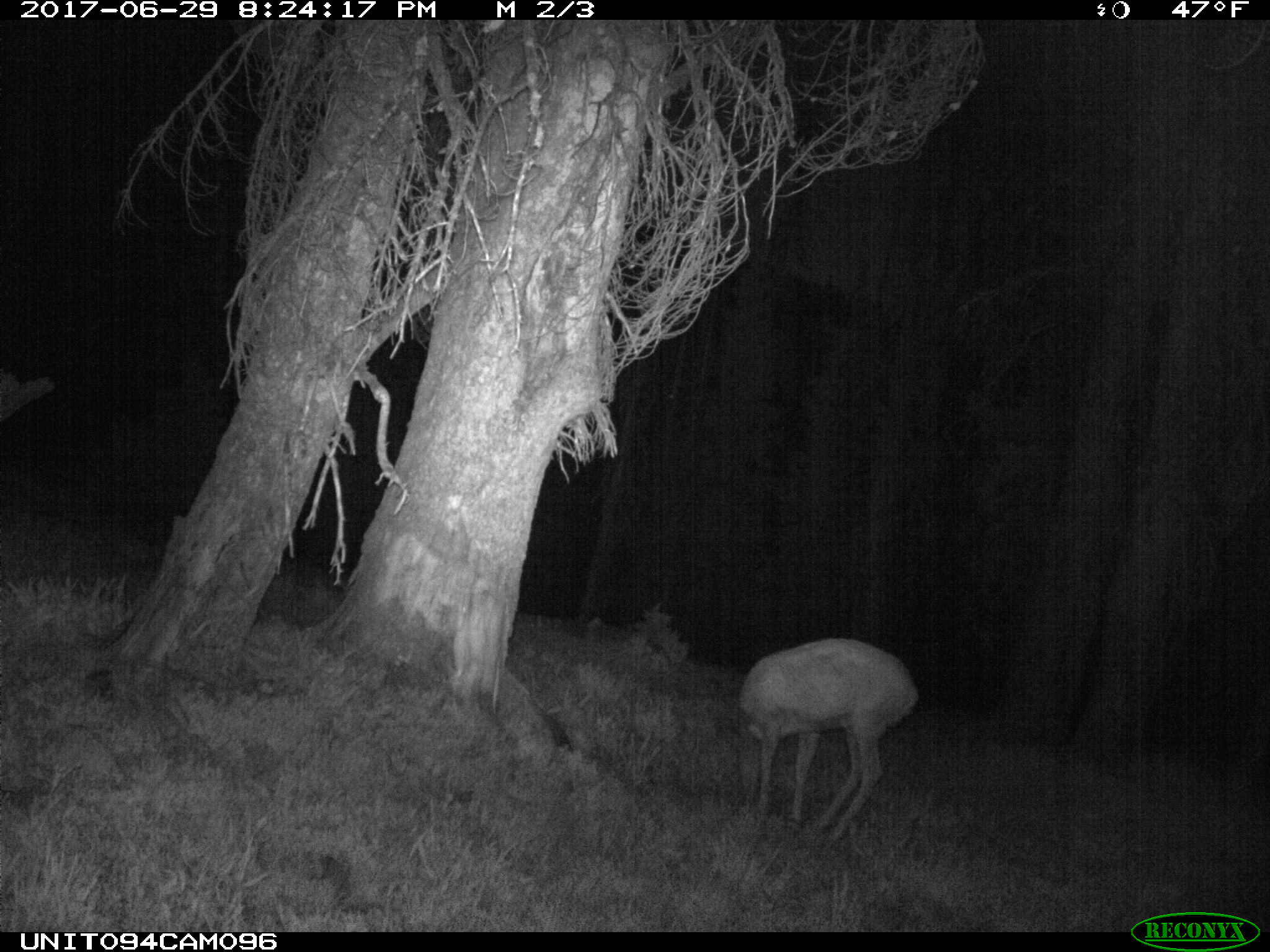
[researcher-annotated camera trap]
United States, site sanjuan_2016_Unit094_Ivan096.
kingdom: Animalia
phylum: Chordata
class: Mammalia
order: Artiodactyla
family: Cervidae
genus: Odocoileus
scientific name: Odocoileus hemionus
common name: mule deer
Odocoileus hemionus (mule deer).